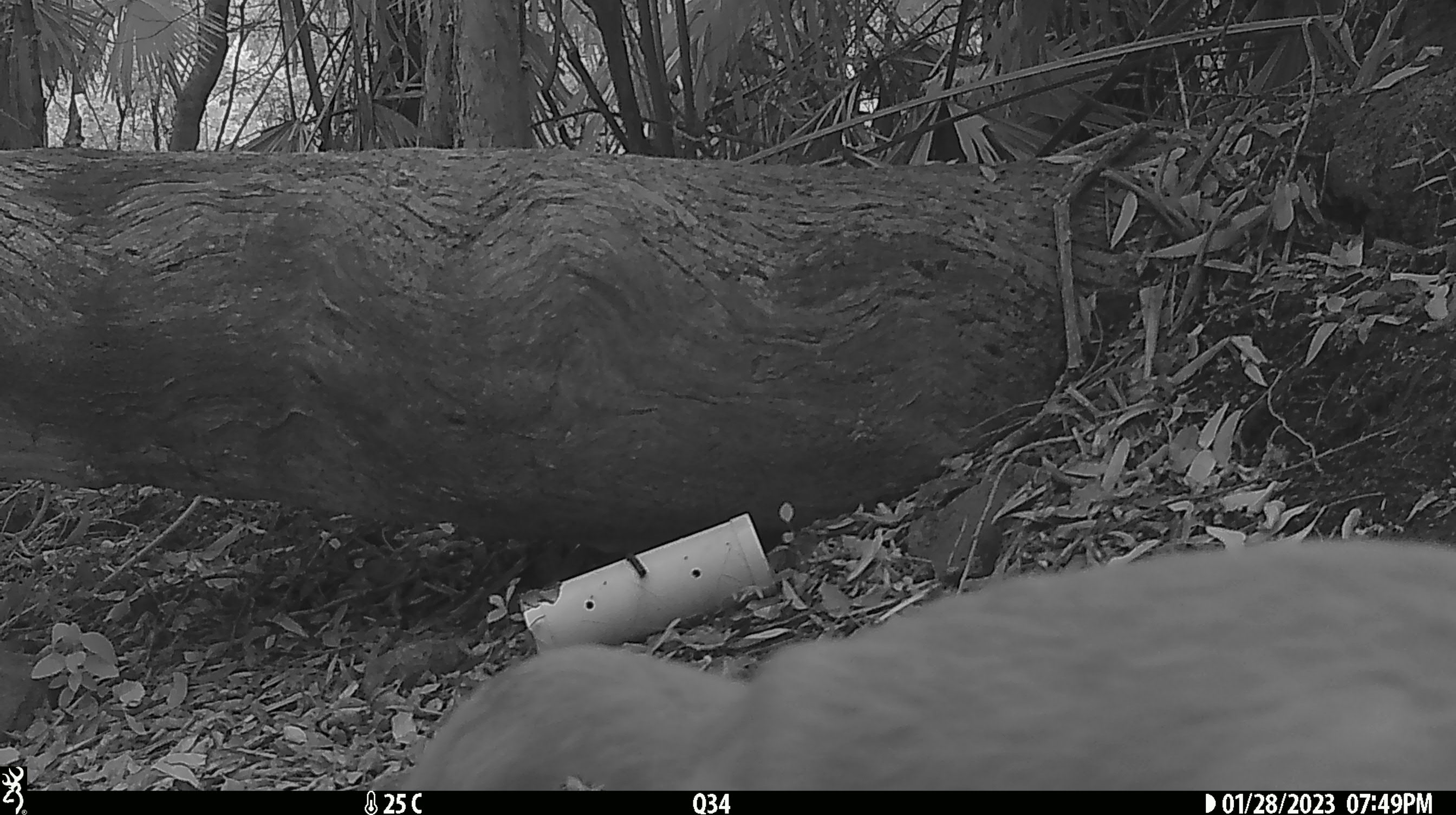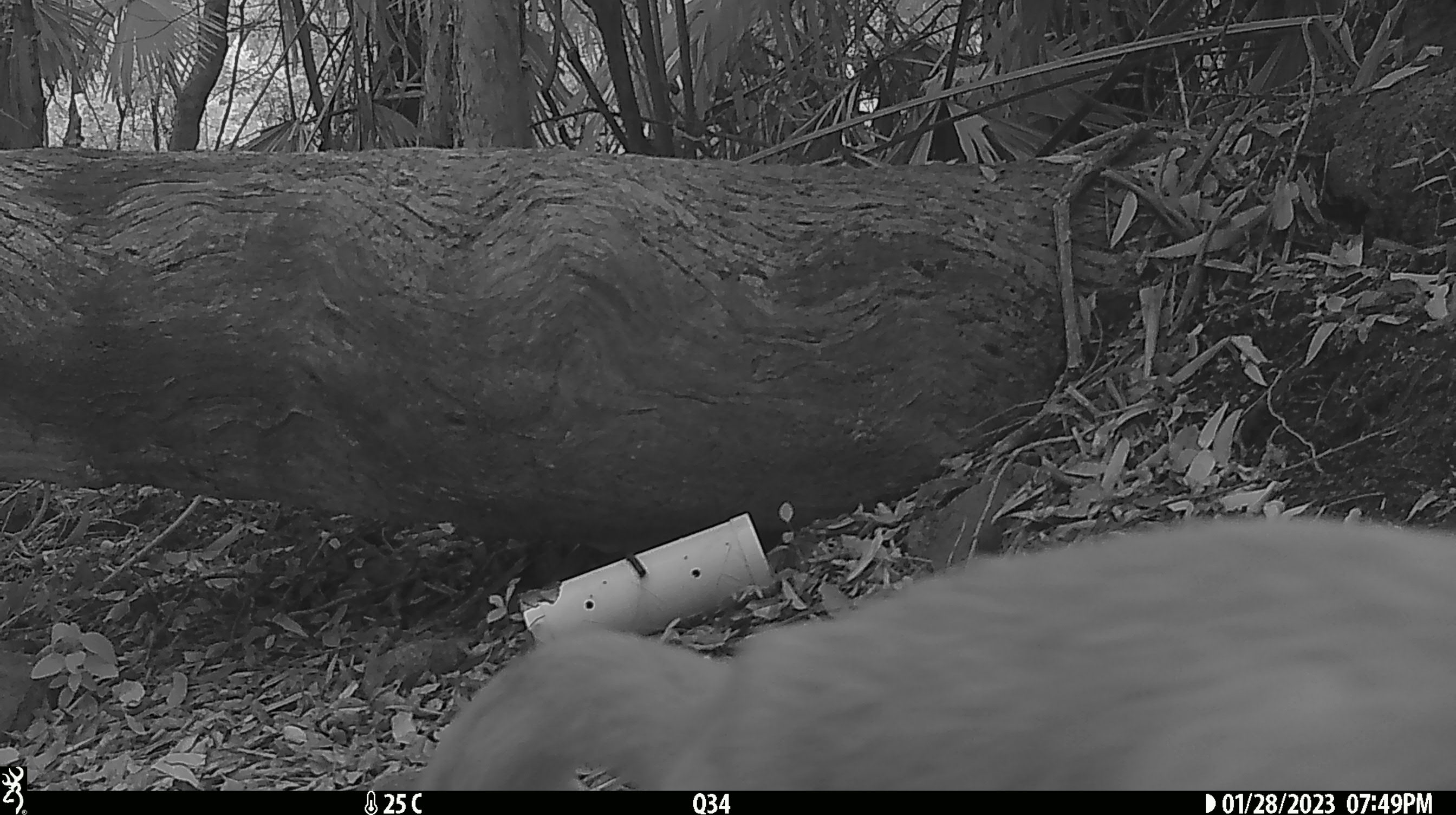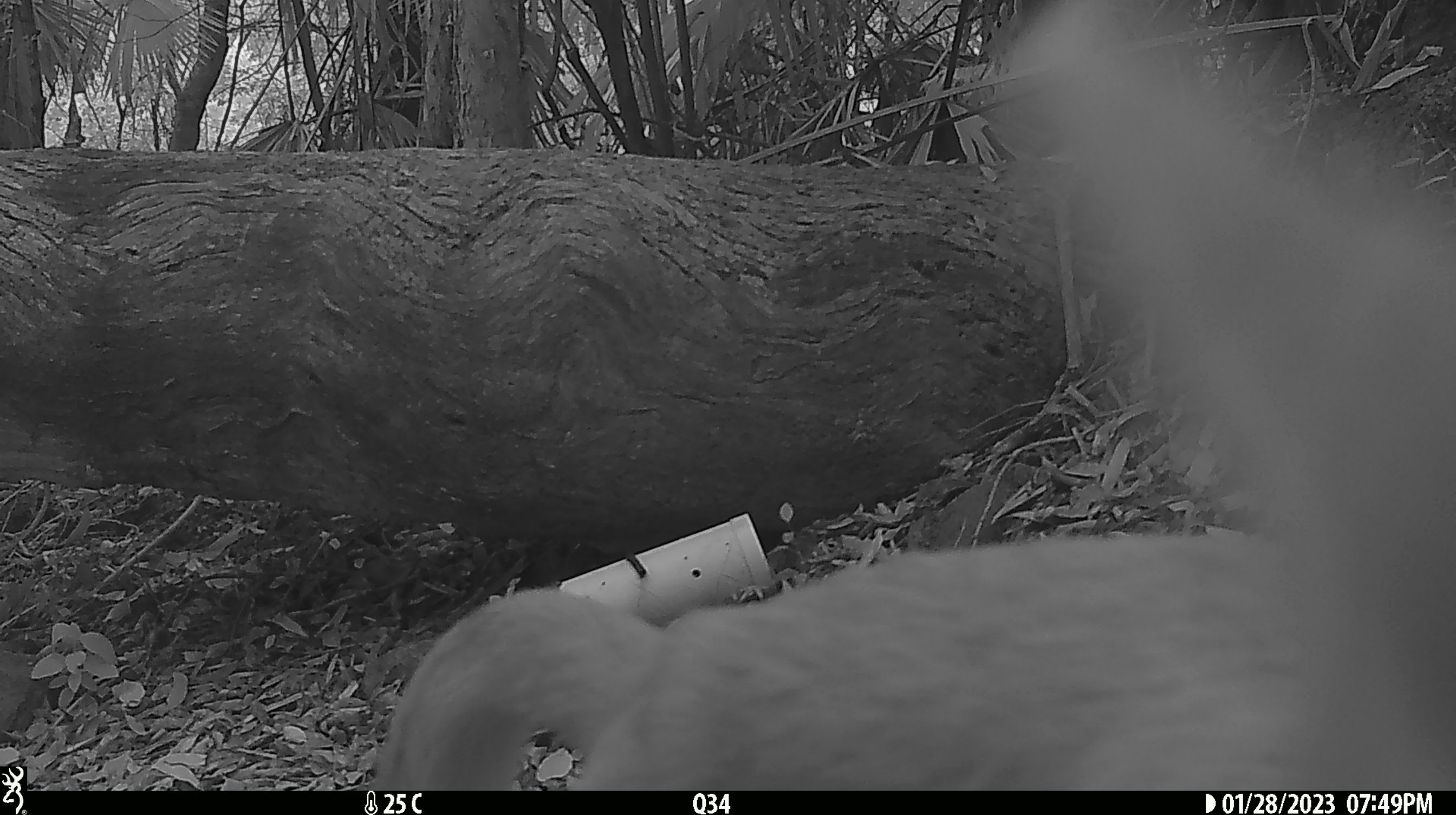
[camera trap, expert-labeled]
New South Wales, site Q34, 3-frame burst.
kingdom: Animalia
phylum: Chordata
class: Mammalia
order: Carnivora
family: Canidae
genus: Canis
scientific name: Canis familiaris dingo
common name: dingo